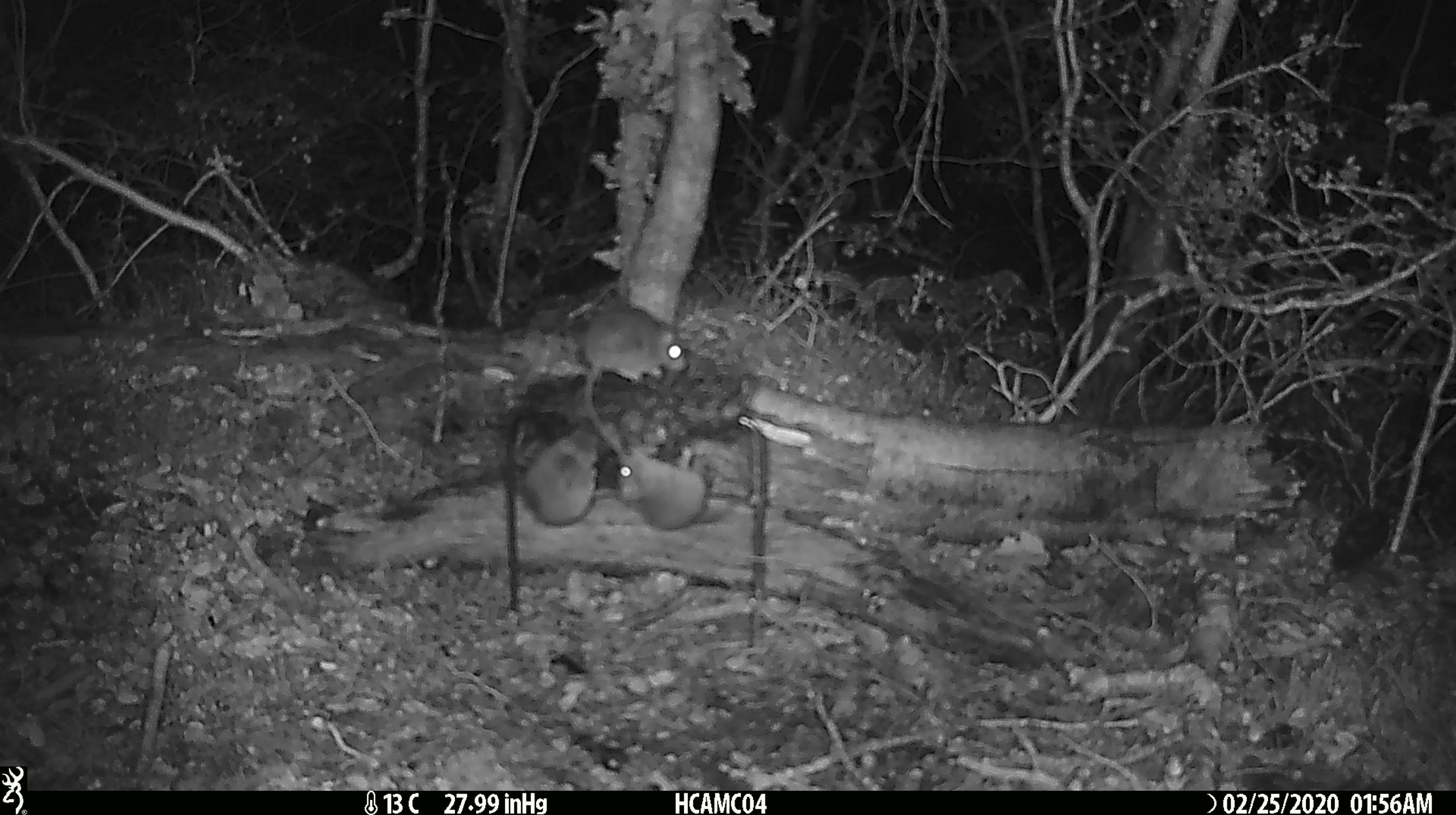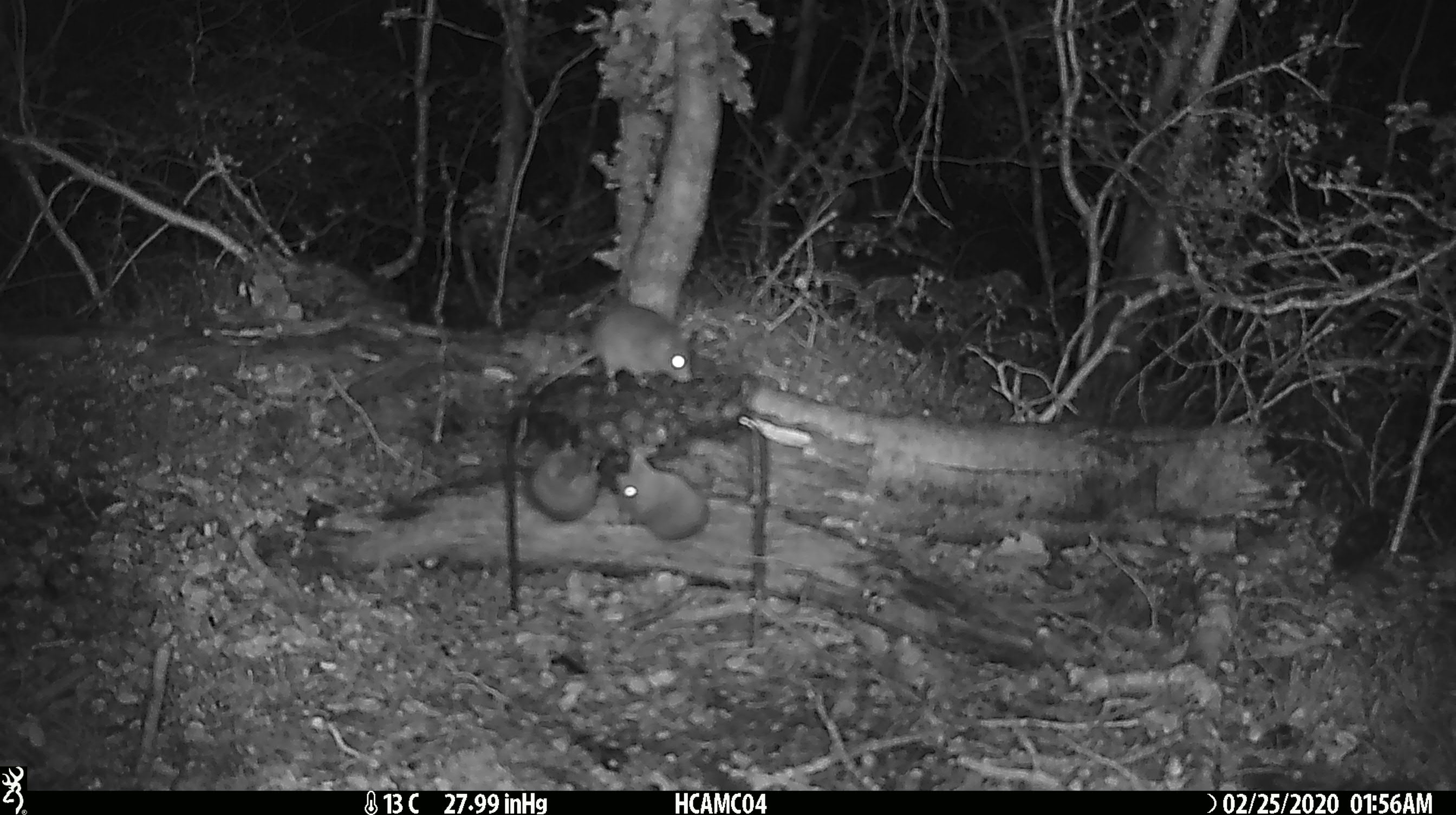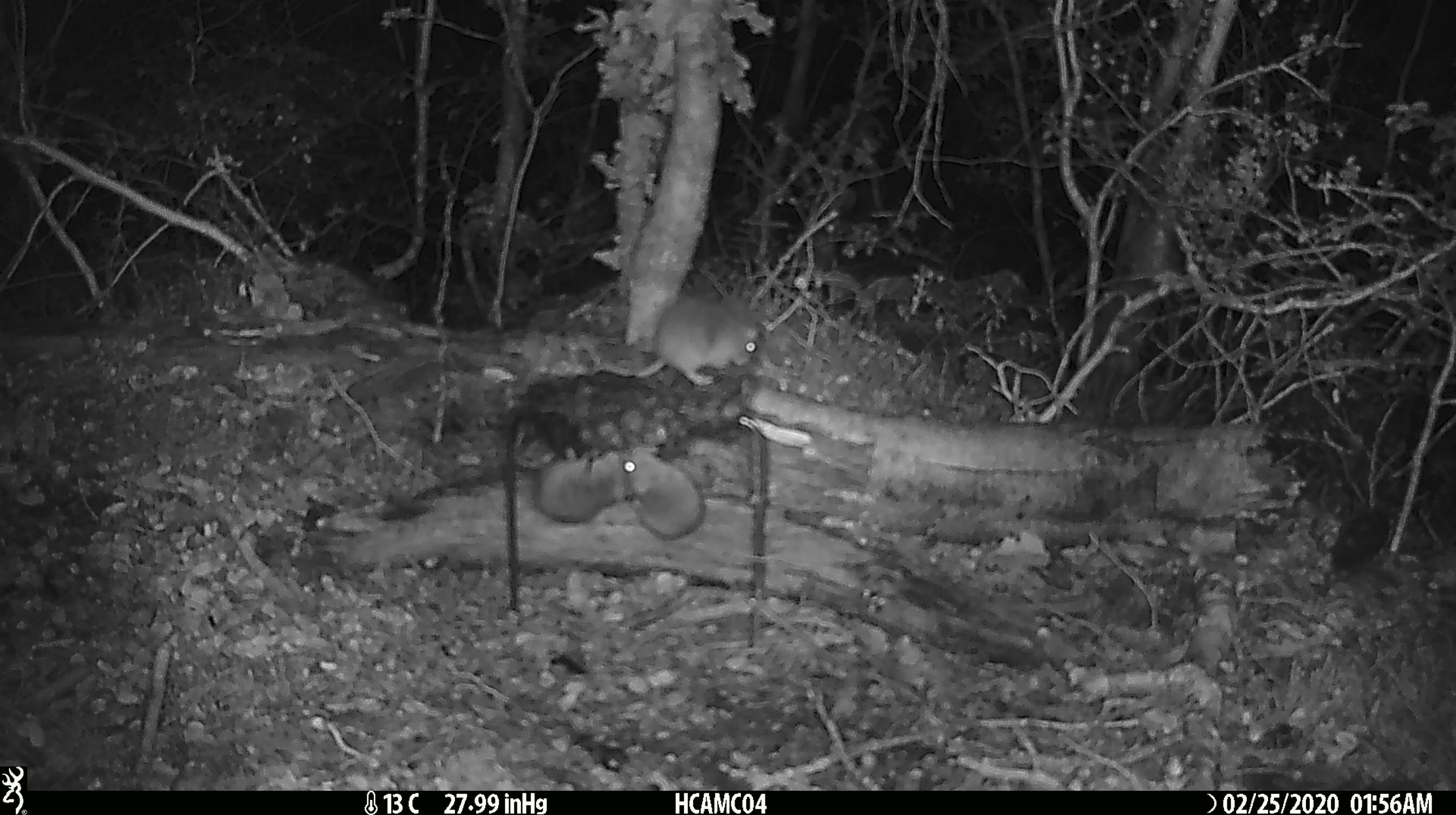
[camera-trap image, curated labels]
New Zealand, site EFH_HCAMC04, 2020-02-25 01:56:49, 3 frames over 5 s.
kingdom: Animalia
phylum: Chordata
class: Mammalia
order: Rodentia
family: Muridae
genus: Mus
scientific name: Mus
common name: mouse